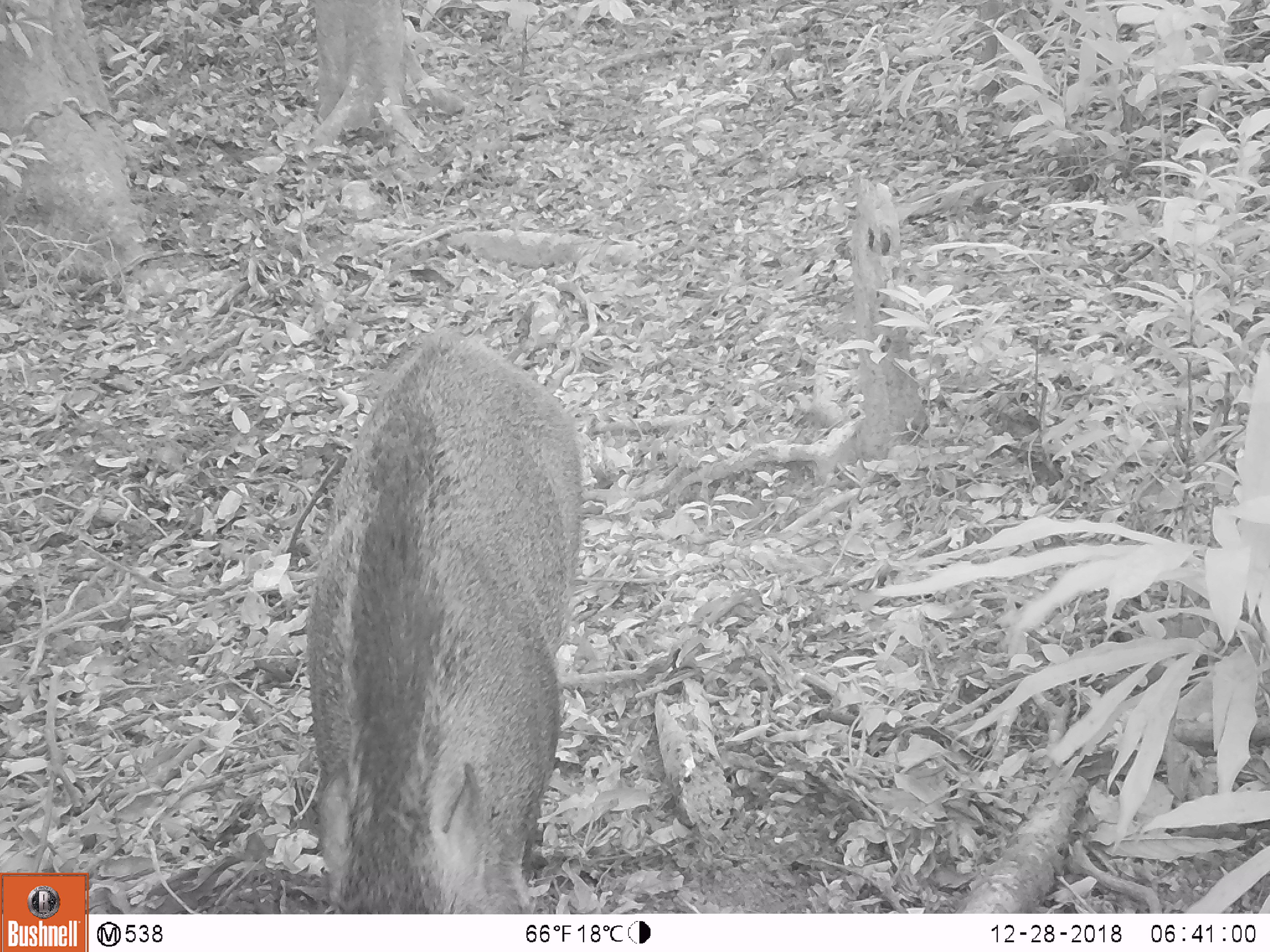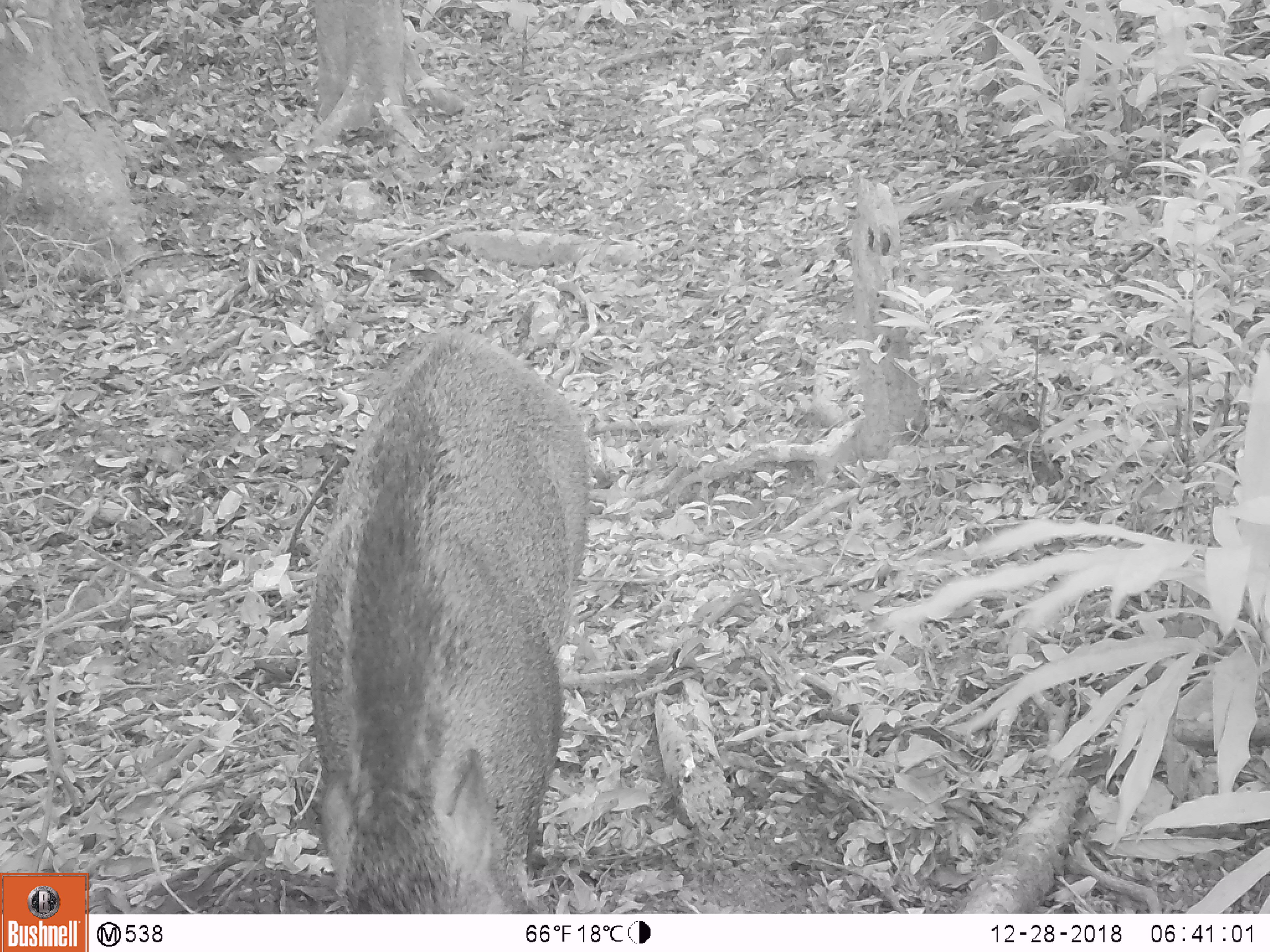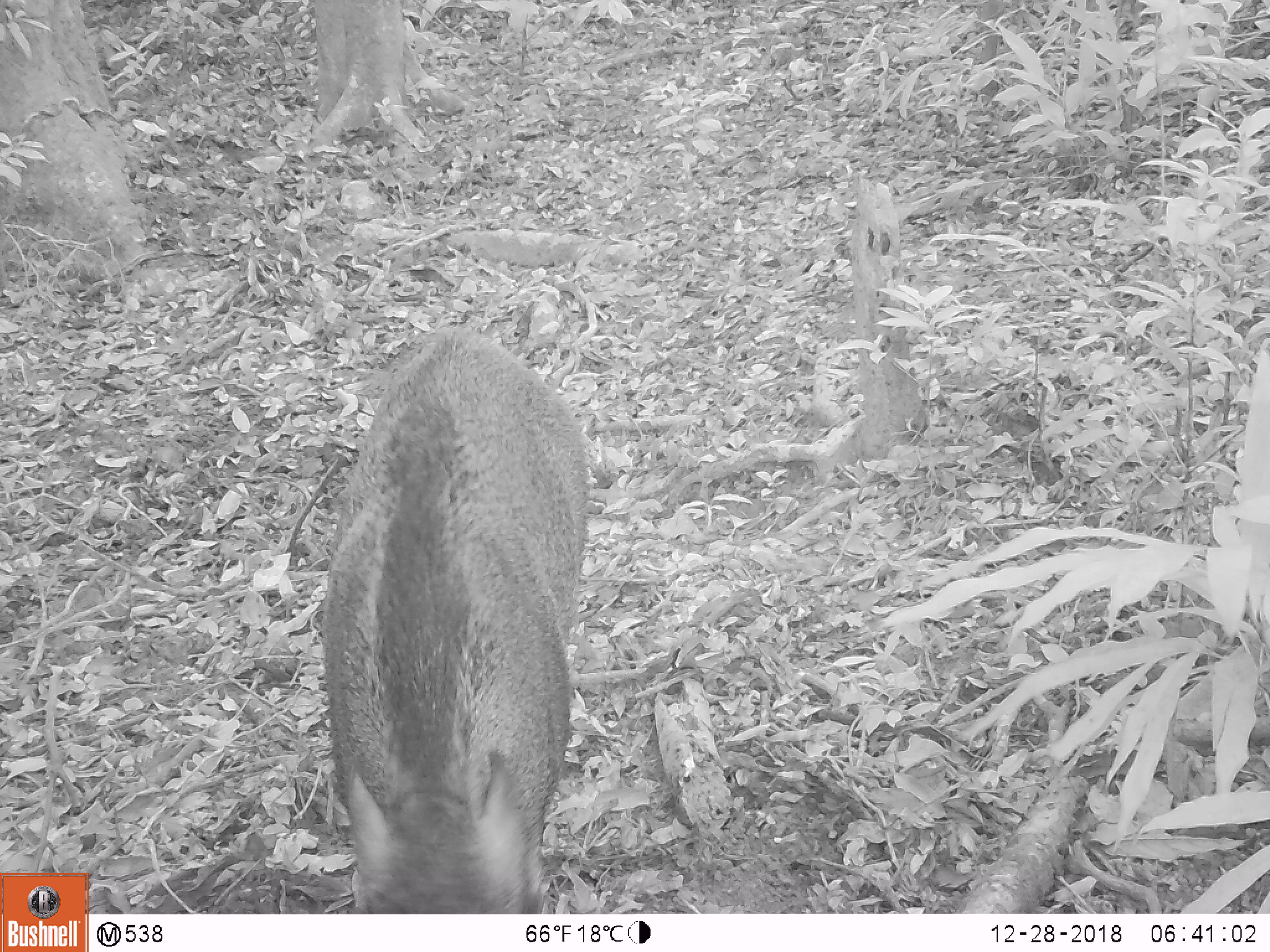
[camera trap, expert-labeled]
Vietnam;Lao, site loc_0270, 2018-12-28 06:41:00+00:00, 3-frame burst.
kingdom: Animalia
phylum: Chordata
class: Mammalia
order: Artiodactyla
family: Suidae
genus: Sus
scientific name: Sus scrofa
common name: eurasian wild pig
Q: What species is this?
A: Eurasian wild pig (Sus scrofa).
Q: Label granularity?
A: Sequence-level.